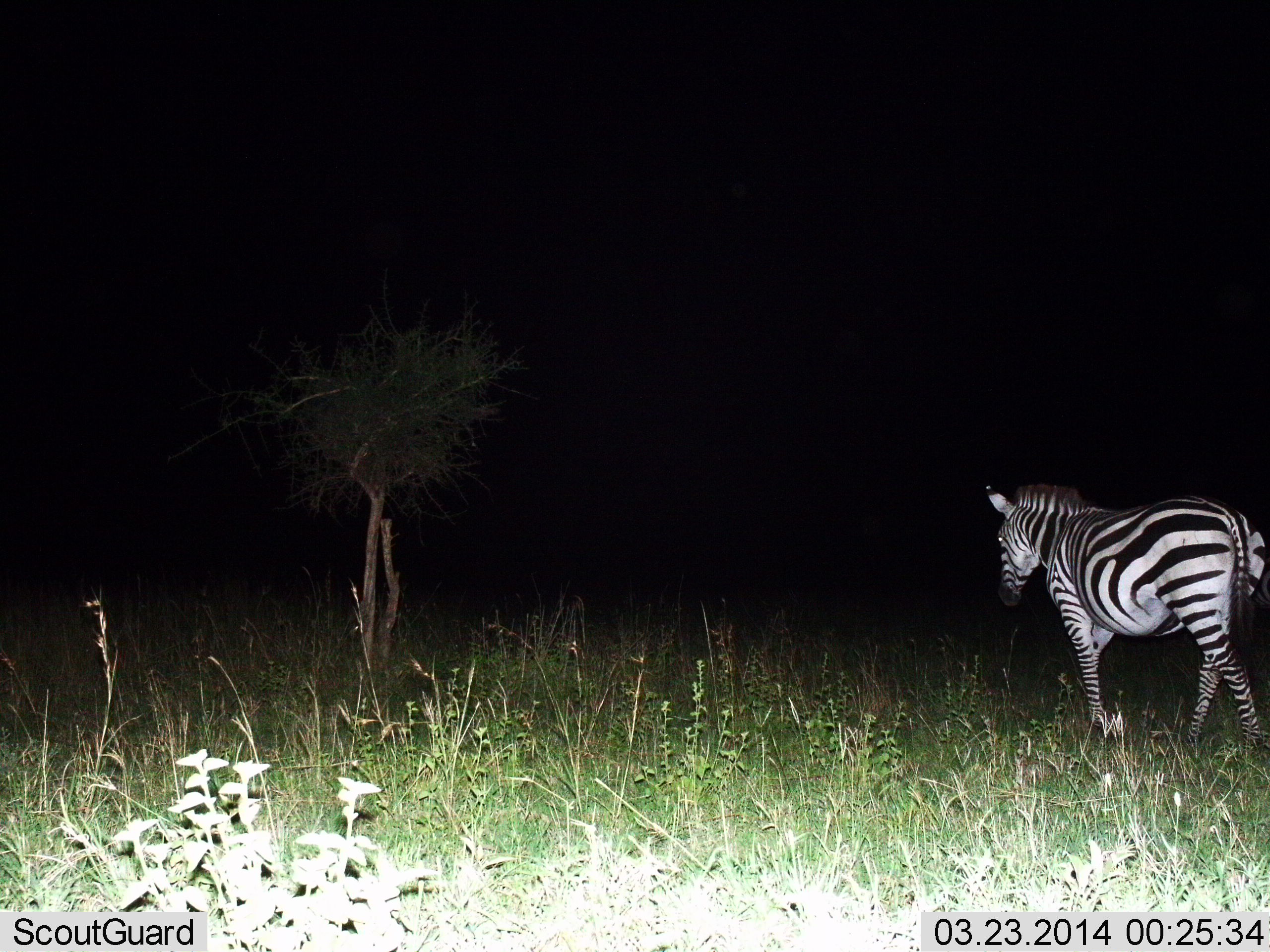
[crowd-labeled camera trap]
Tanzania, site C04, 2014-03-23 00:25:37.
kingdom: Animalia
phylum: Chordata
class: Mammalia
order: Perissodactyla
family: Equidae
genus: Equus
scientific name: Equus quagga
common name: plains zebra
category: zebra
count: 1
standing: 18%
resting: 0%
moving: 82%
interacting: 0%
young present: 0%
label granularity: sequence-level